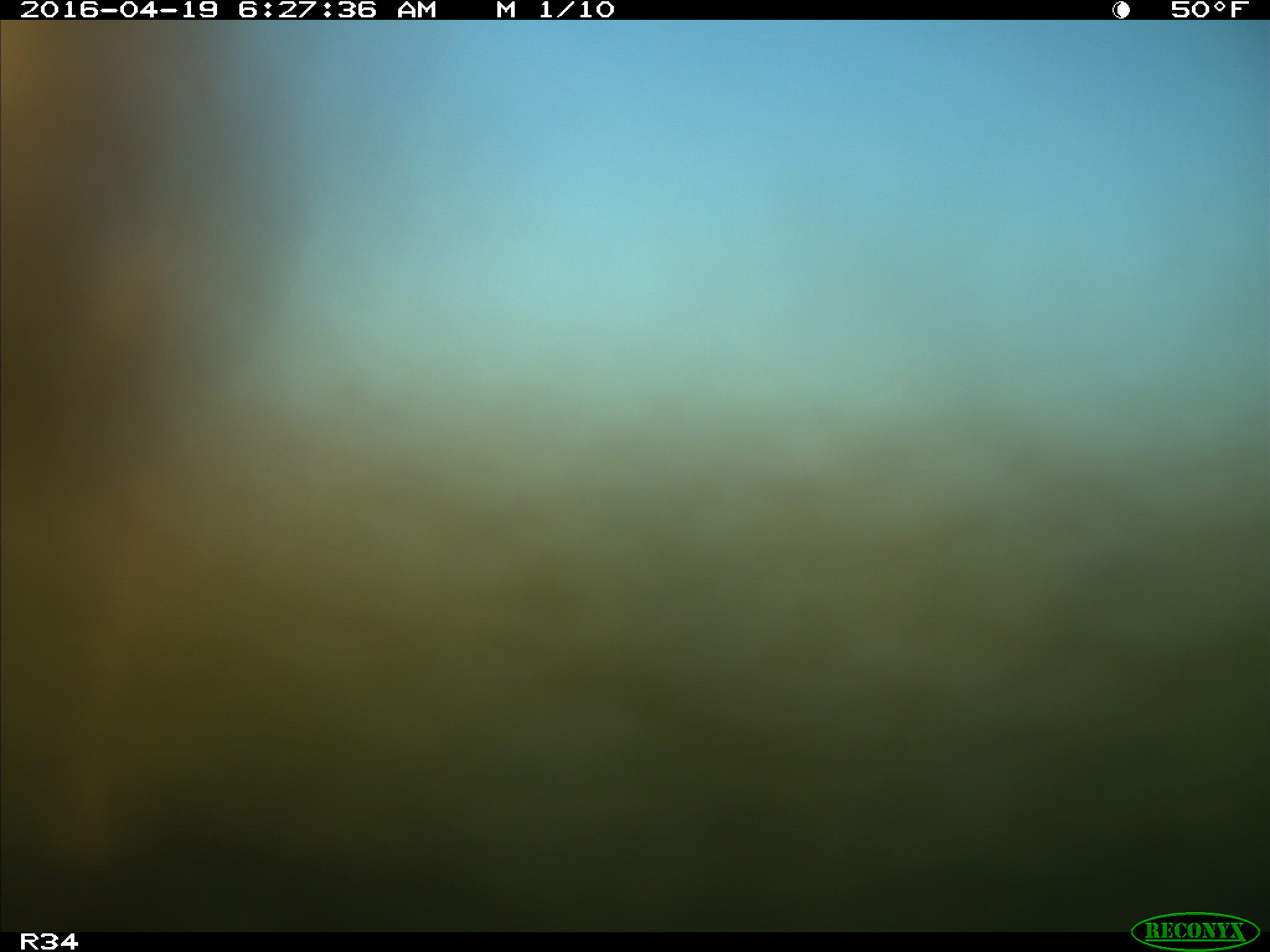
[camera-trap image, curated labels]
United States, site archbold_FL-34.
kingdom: Animalia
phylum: Chordata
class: Mammalia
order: Artiodactyla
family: Bovidae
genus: Bos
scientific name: Bos taurus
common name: domestic cow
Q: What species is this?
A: Bos taurus (domestic cow).